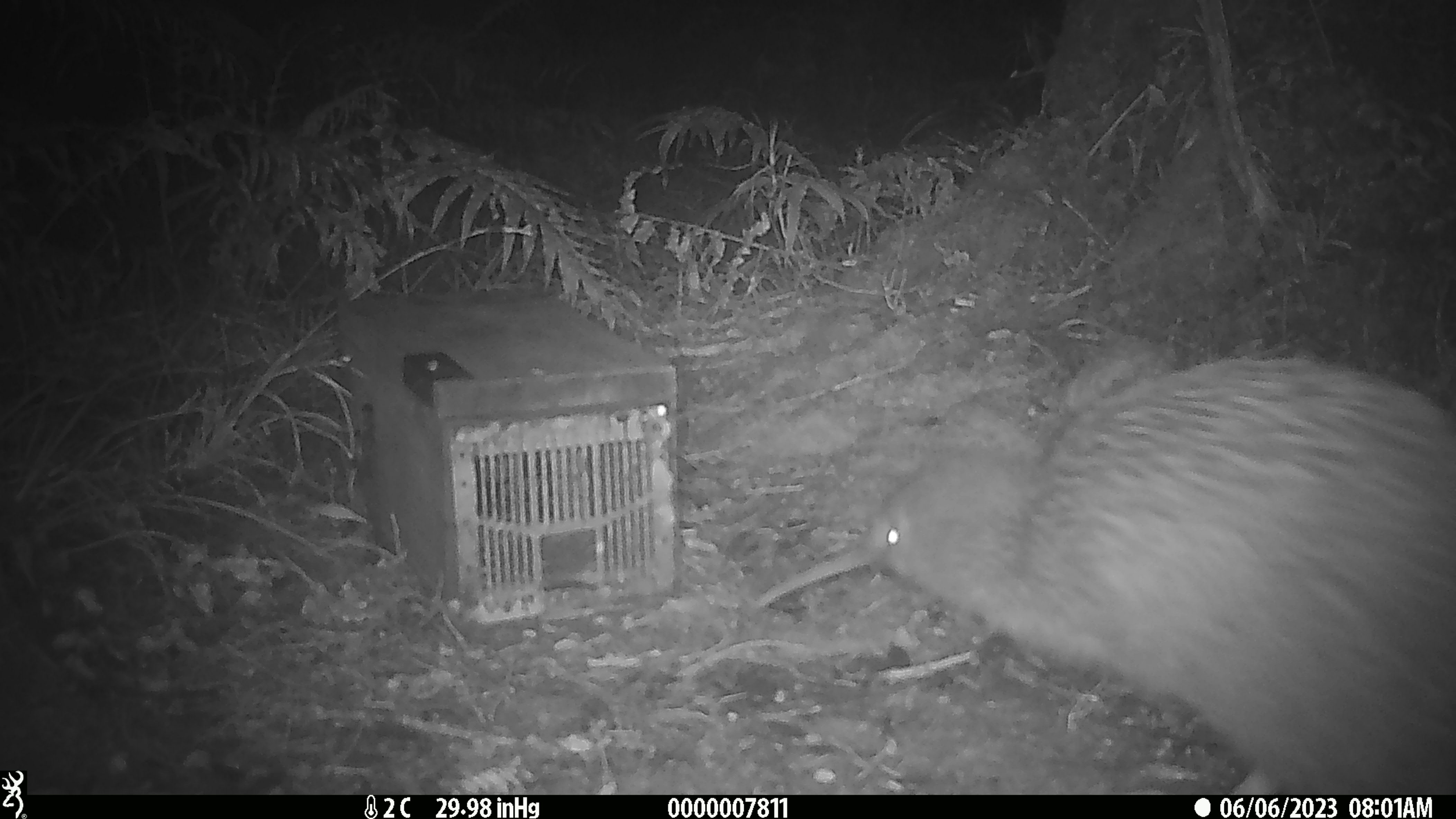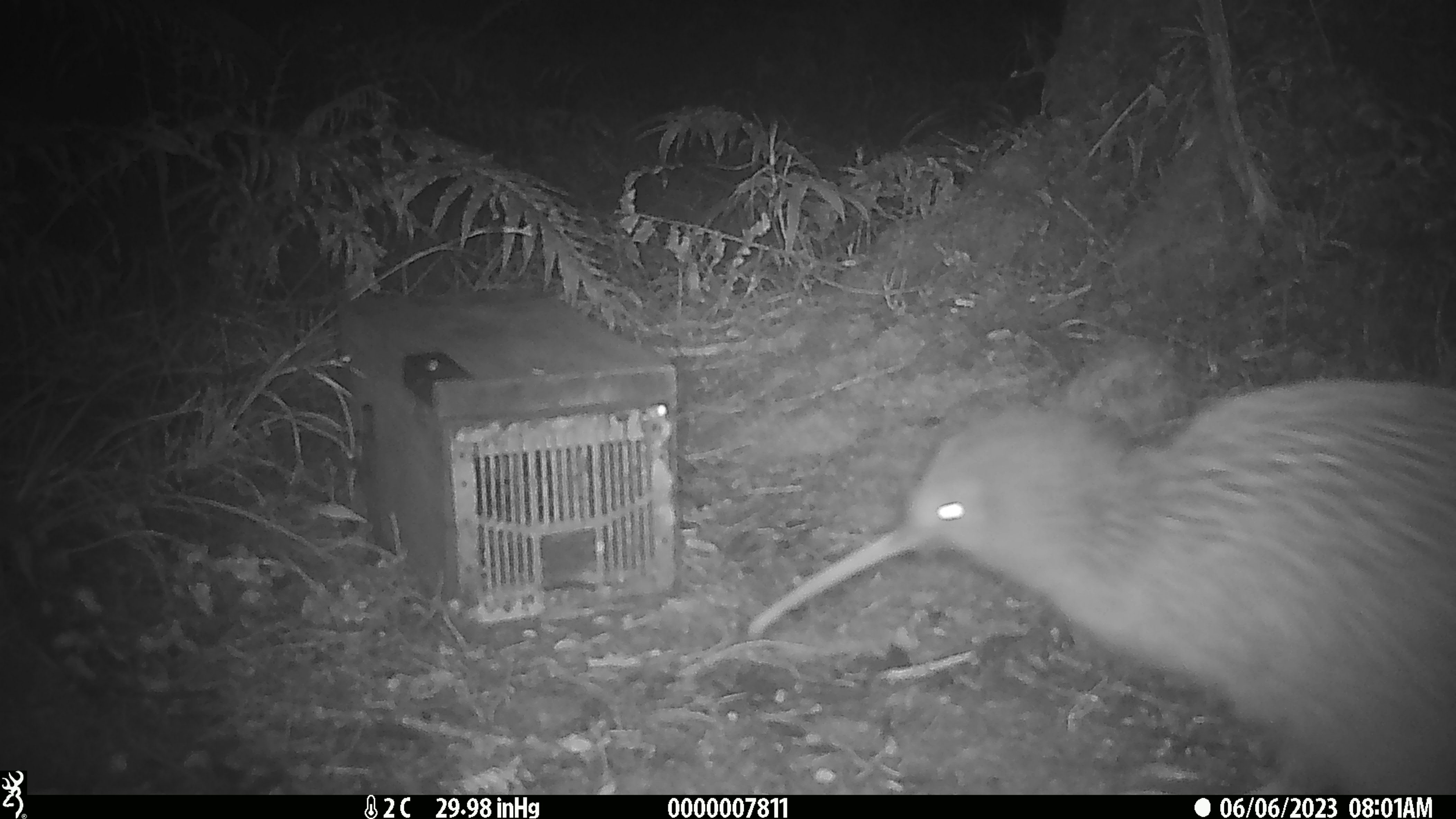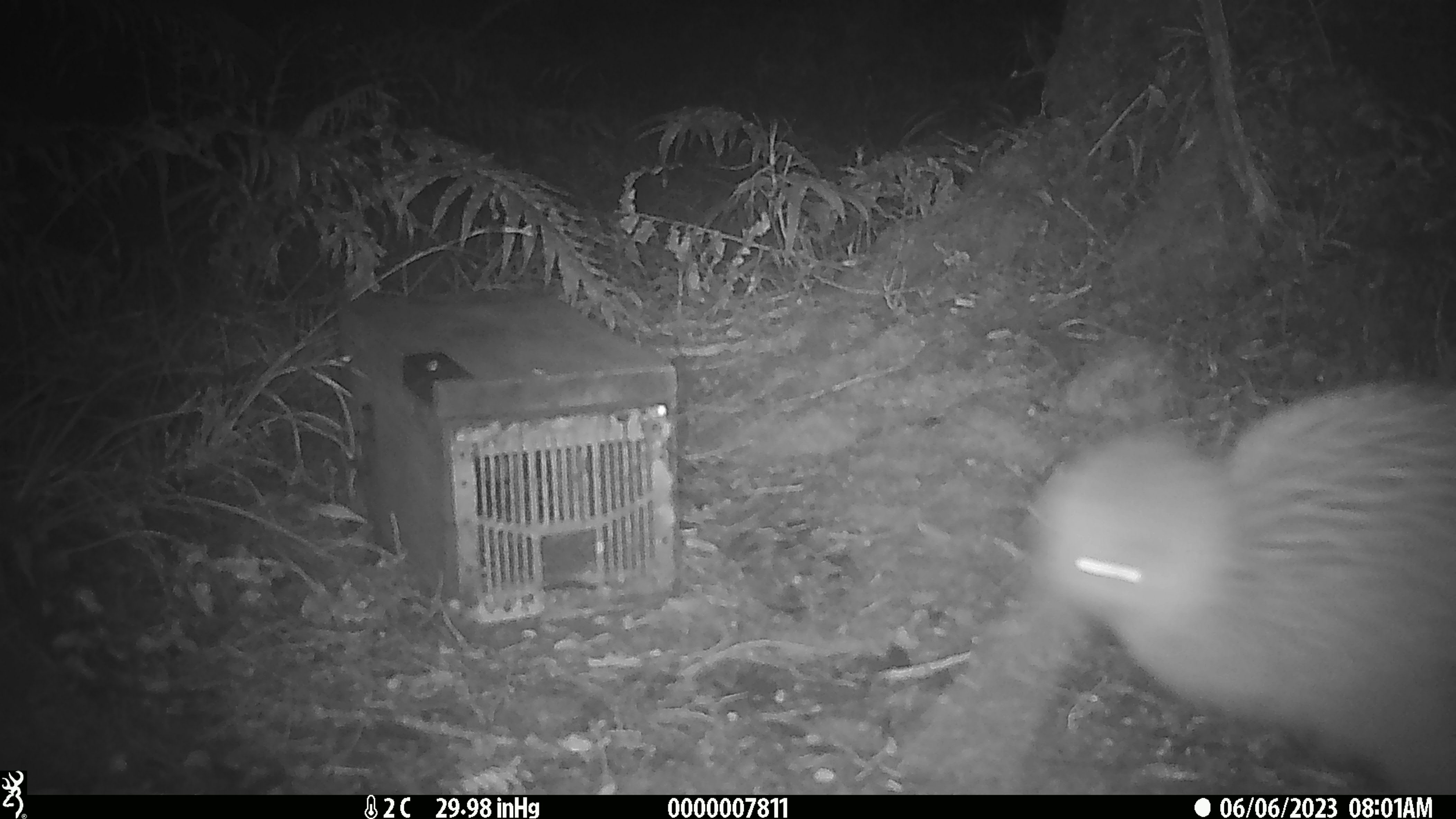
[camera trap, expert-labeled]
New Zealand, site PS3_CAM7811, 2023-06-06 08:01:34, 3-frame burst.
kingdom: Animalia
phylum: Chordata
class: Aves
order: Apterygiformes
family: Apterygidae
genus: Apteryx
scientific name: Apteryx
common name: kiwi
Kiwi (Apteryx).